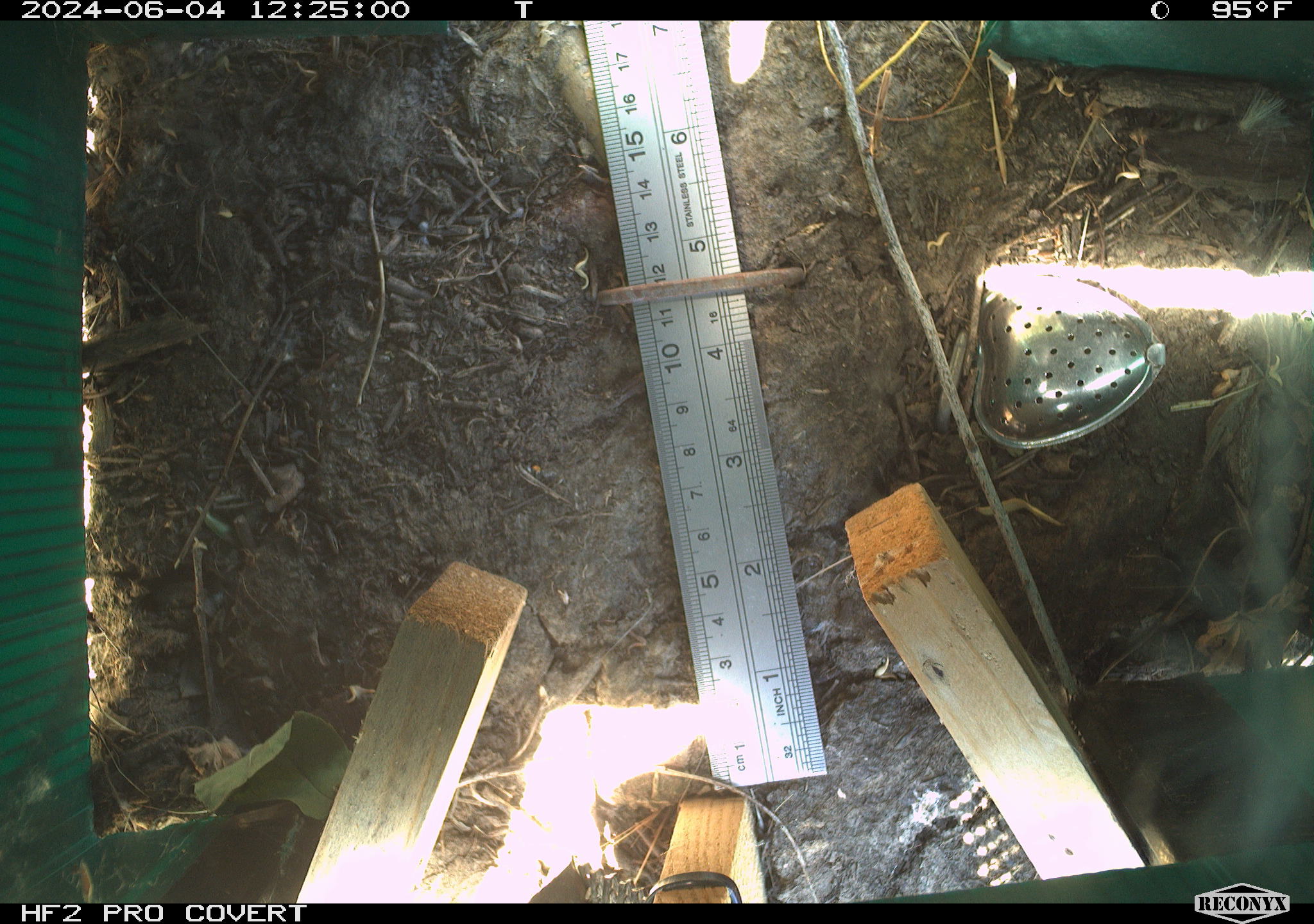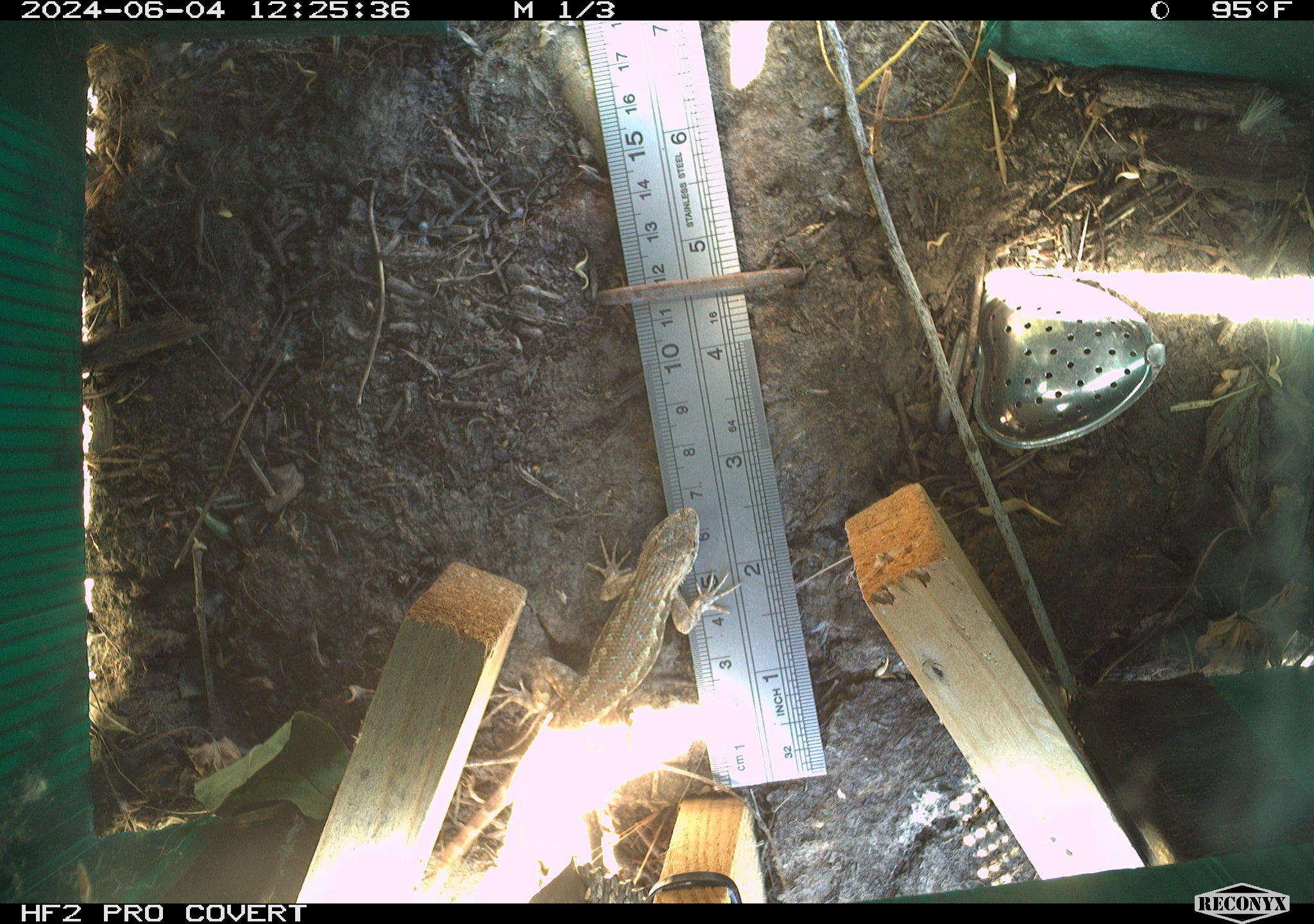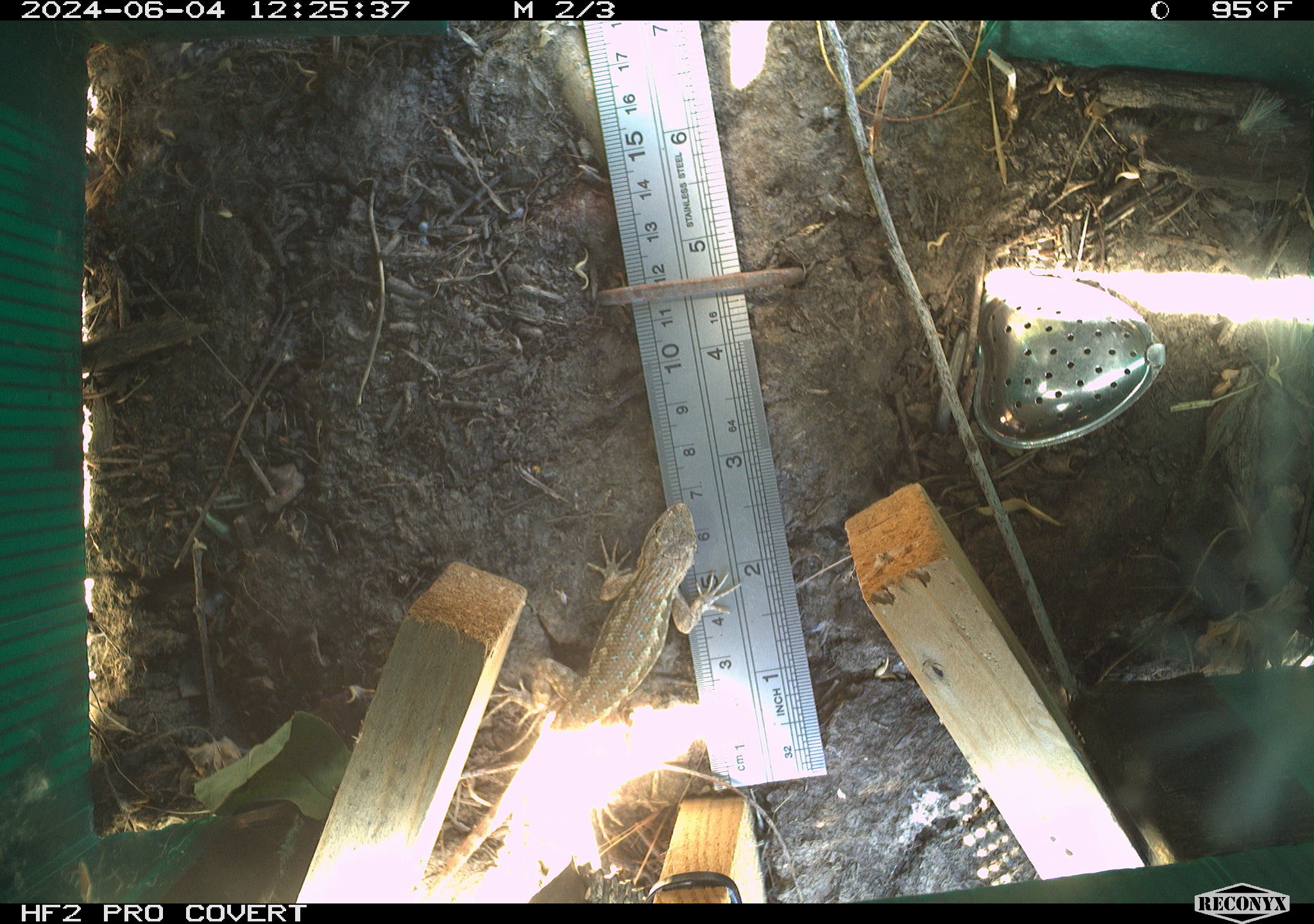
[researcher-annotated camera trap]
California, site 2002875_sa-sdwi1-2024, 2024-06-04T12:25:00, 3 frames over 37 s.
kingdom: Animalia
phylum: Chordata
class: Reptilia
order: Squamata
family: Phrynosomatidae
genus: Sceloporus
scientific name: Sceloporus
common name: spiny lizards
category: sceloporus species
Sceloporus species (spiny lizards) (Sceloporus).